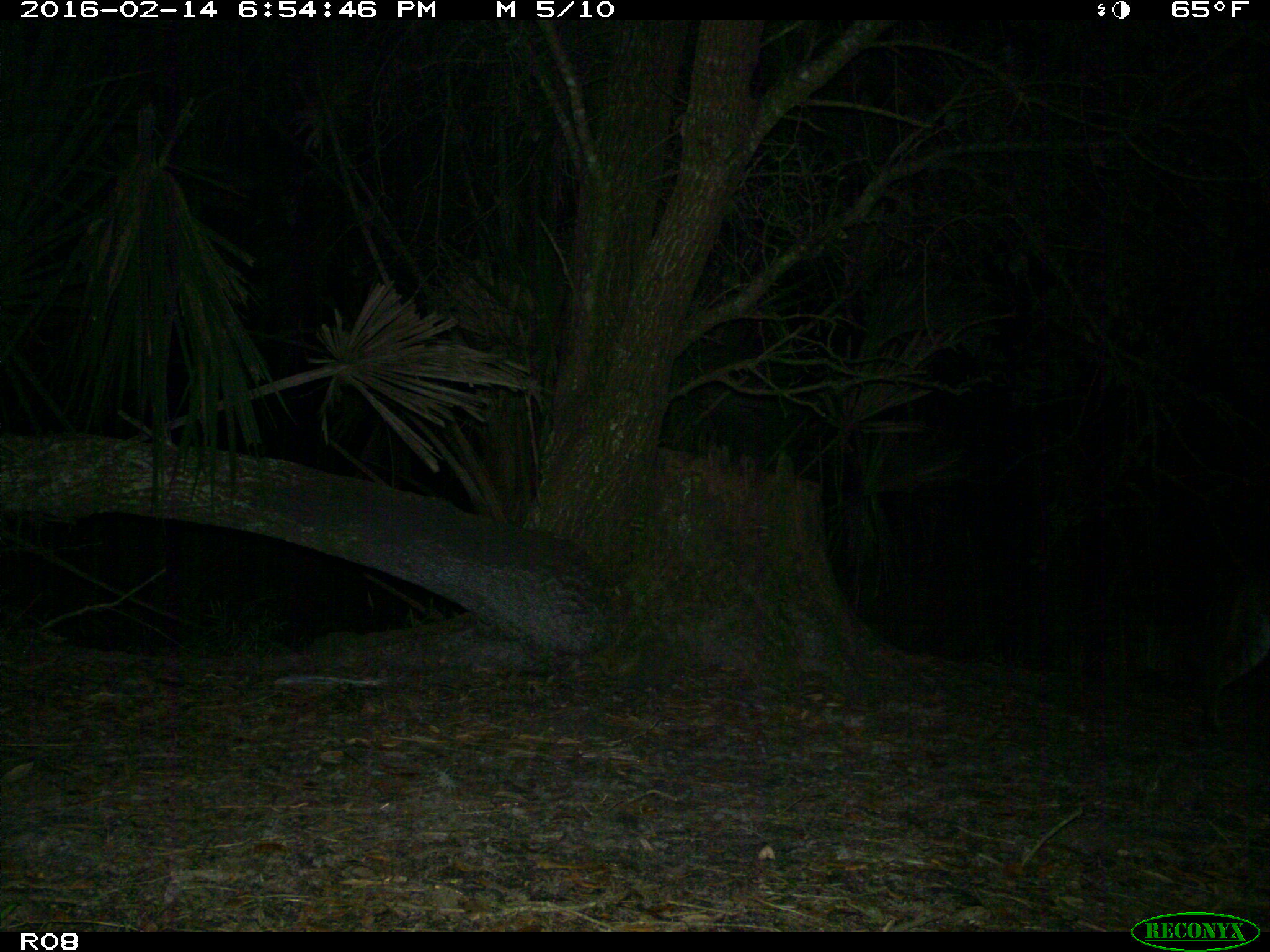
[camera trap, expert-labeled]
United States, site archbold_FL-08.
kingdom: Animalia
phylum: Chordata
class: Mammalia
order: Carnivora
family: Felidae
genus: Lynx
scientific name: Lynx rufus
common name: bobcat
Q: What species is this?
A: Lynx rufus (bobcat).